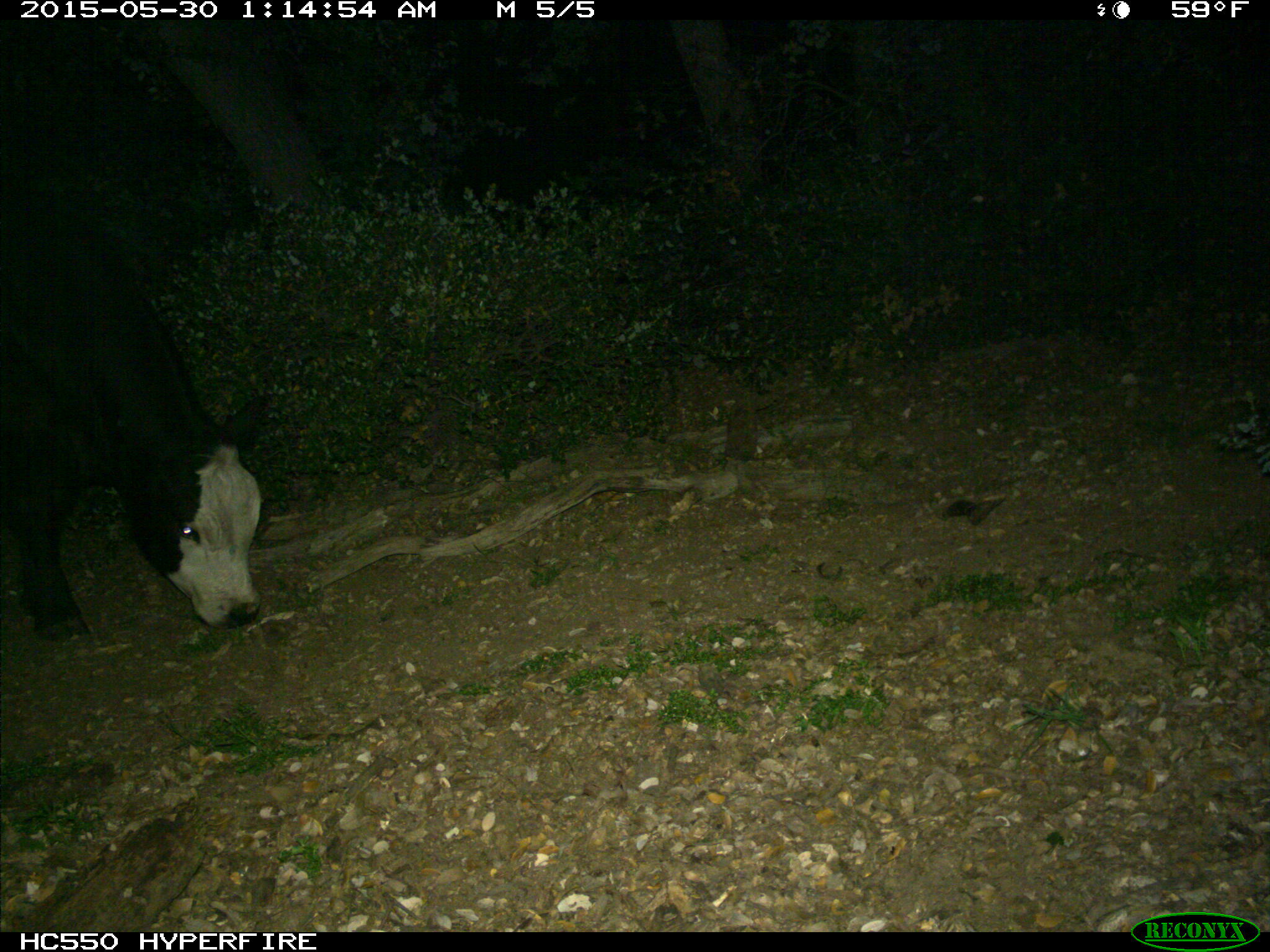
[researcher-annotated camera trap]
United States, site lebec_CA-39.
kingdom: Animalia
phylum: Chordata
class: Mammalia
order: Artiodactyla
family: Bovidae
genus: Bos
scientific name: Bos taurus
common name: domestic cow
Bos taurus (domestic cow).